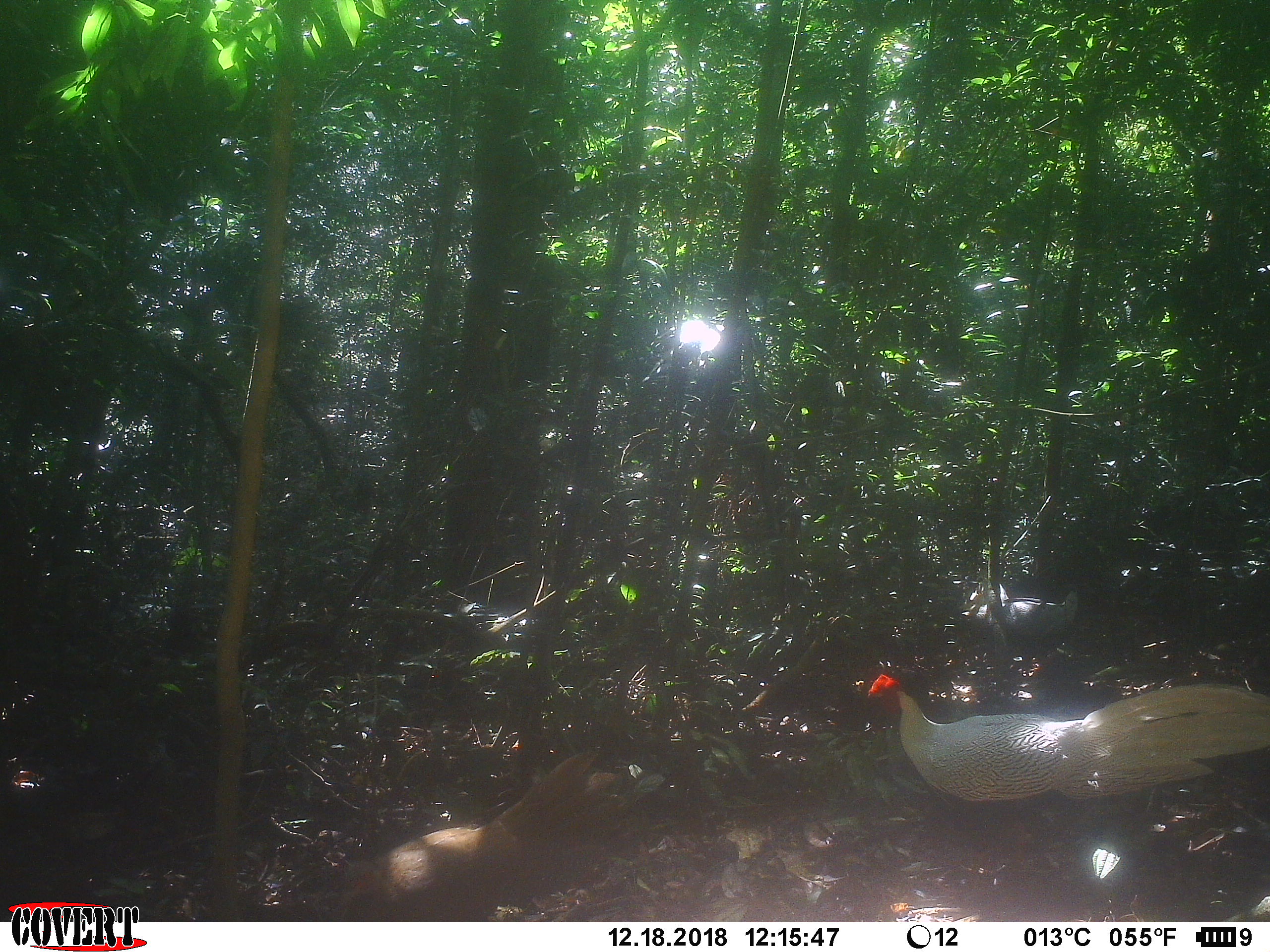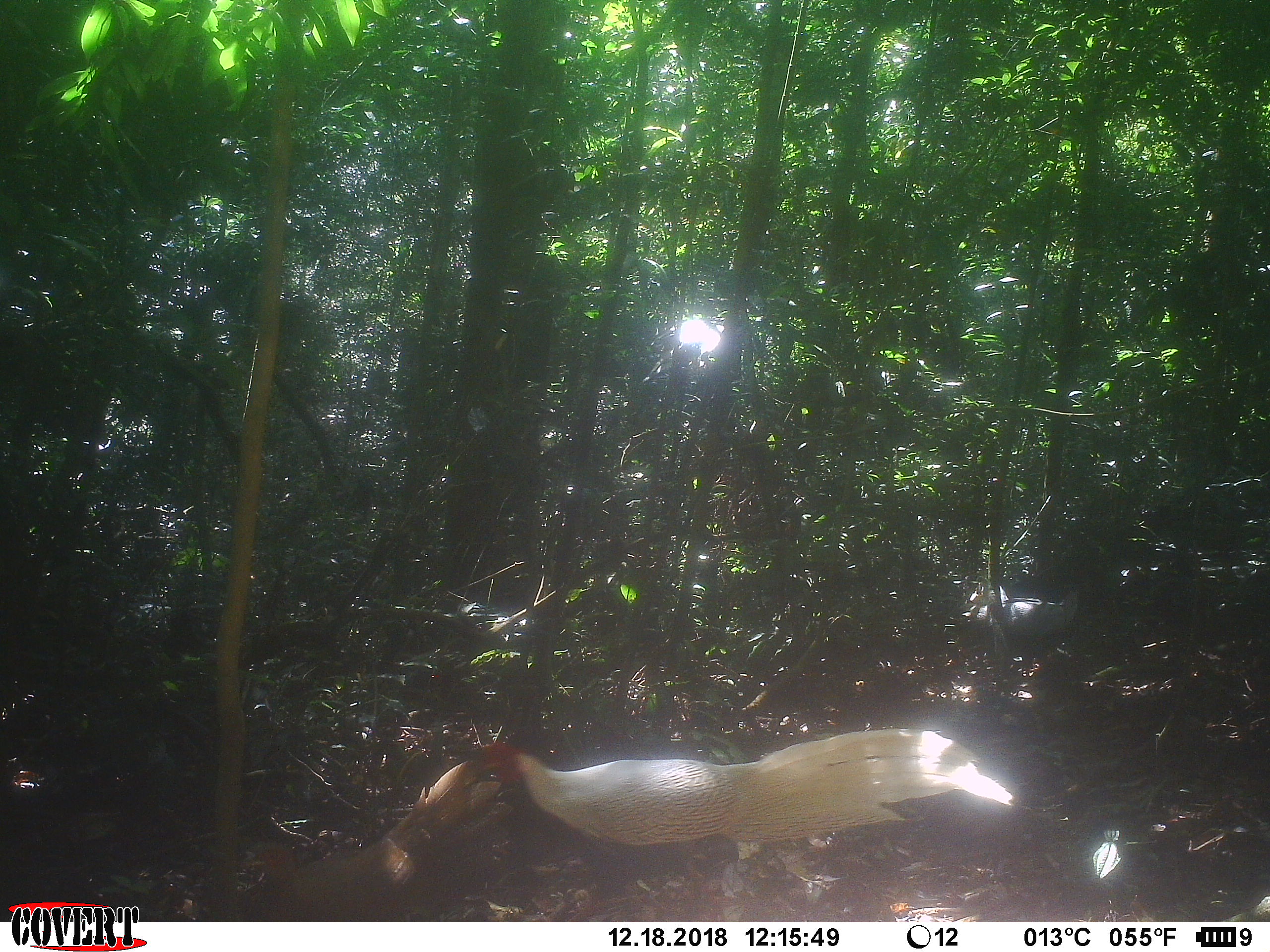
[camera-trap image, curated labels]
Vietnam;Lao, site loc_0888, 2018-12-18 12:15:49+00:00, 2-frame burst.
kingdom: Animalia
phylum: Chordata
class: Aves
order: Galliformes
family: Phasianidae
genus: Lophura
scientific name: Lophura nycthemera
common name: silver pheasant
Silver pheasant (Lophura nycthemera). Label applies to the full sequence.